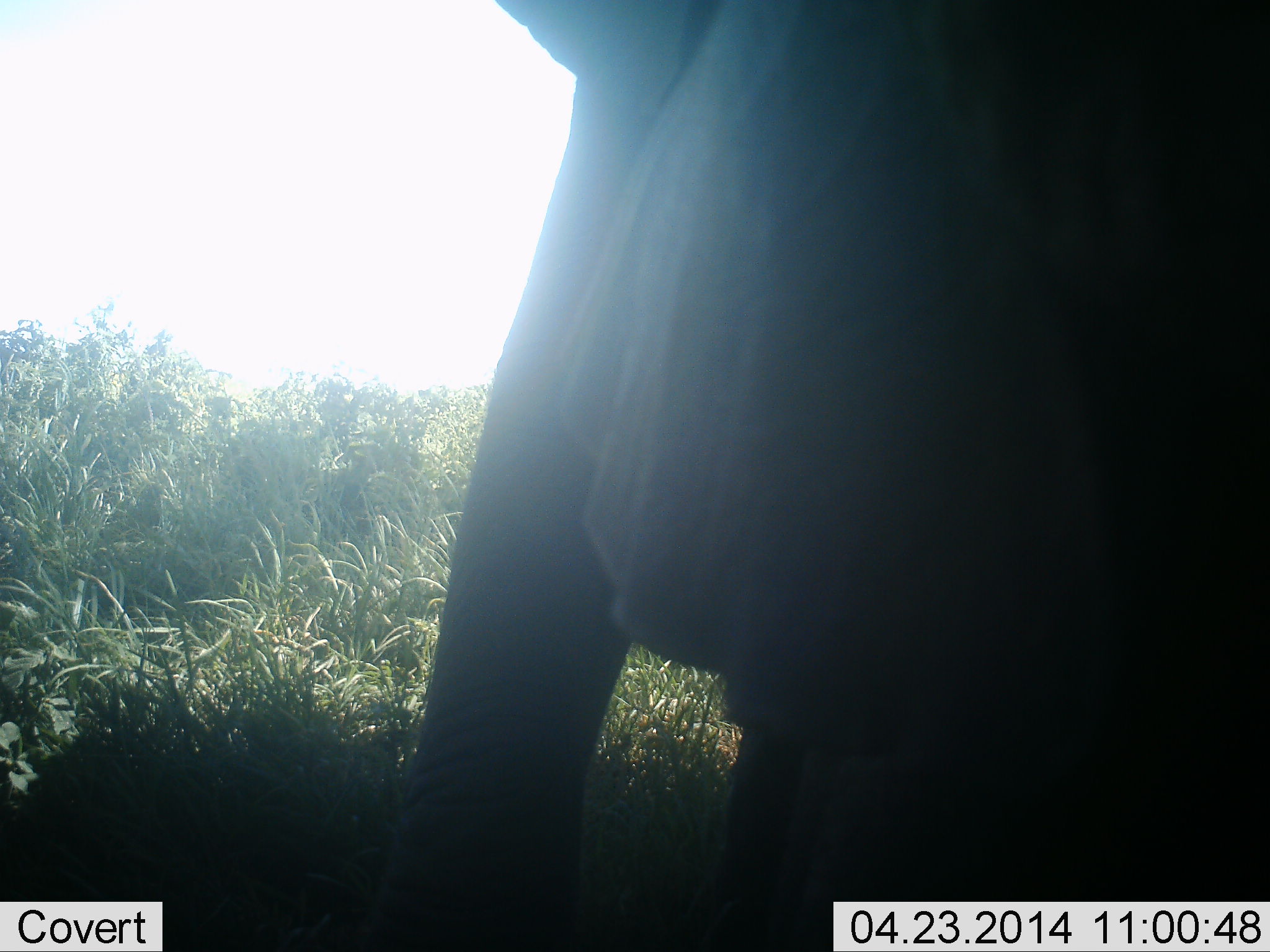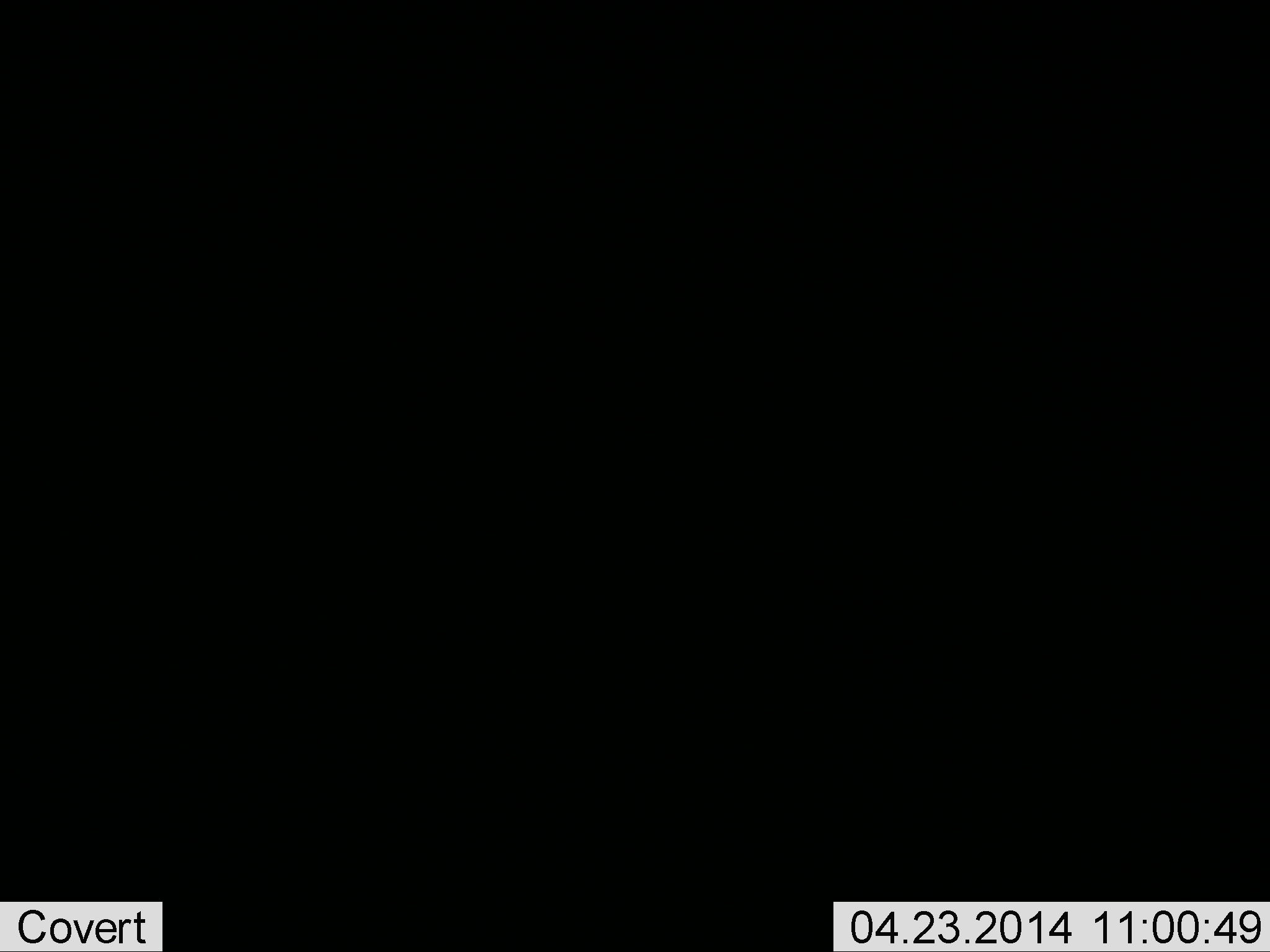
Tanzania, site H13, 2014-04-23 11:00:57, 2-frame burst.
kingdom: Animalia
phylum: Chordata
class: Mammalia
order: Proboscidea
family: Elephantidae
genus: Loxodonta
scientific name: Loxodonta africana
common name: african bush elephant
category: elephant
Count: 2.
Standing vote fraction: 80%.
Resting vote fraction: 10%.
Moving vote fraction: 20%.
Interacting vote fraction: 10%.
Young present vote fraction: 30%.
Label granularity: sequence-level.